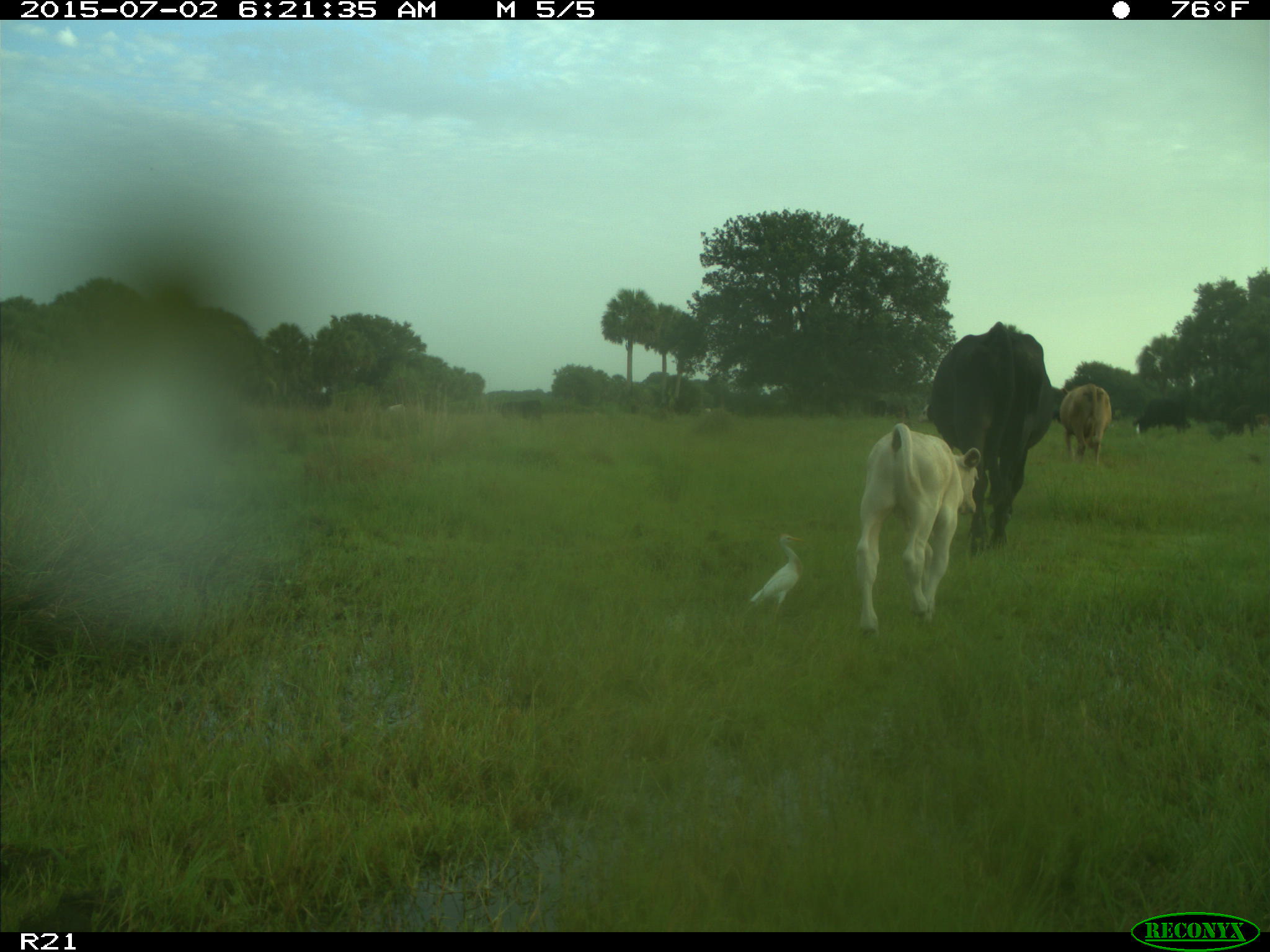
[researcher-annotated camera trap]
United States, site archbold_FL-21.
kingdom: Animalia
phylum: Chordata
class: Mammalia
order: Artiodactyla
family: Bovidae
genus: Bos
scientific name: Bos taurus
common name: domestic cow